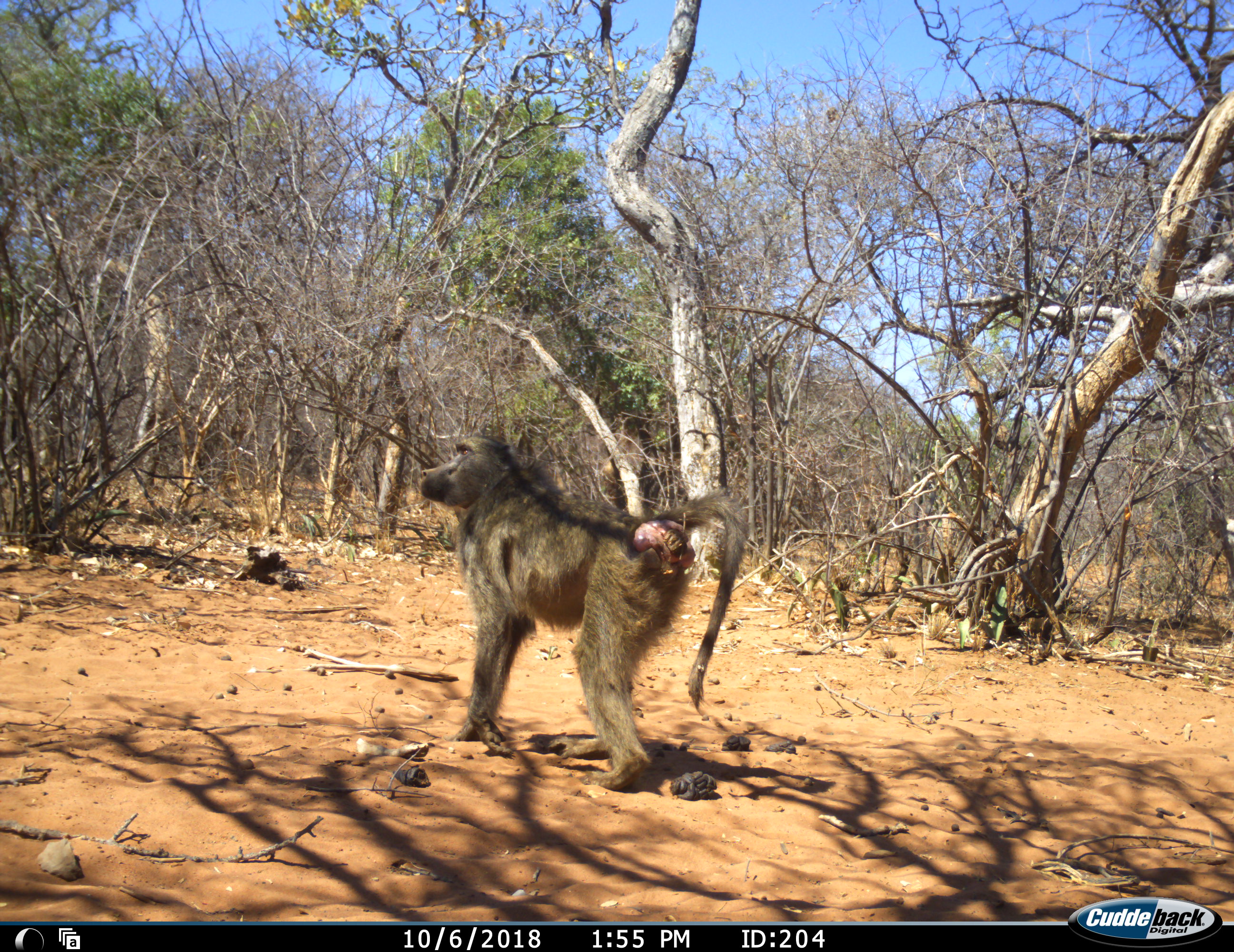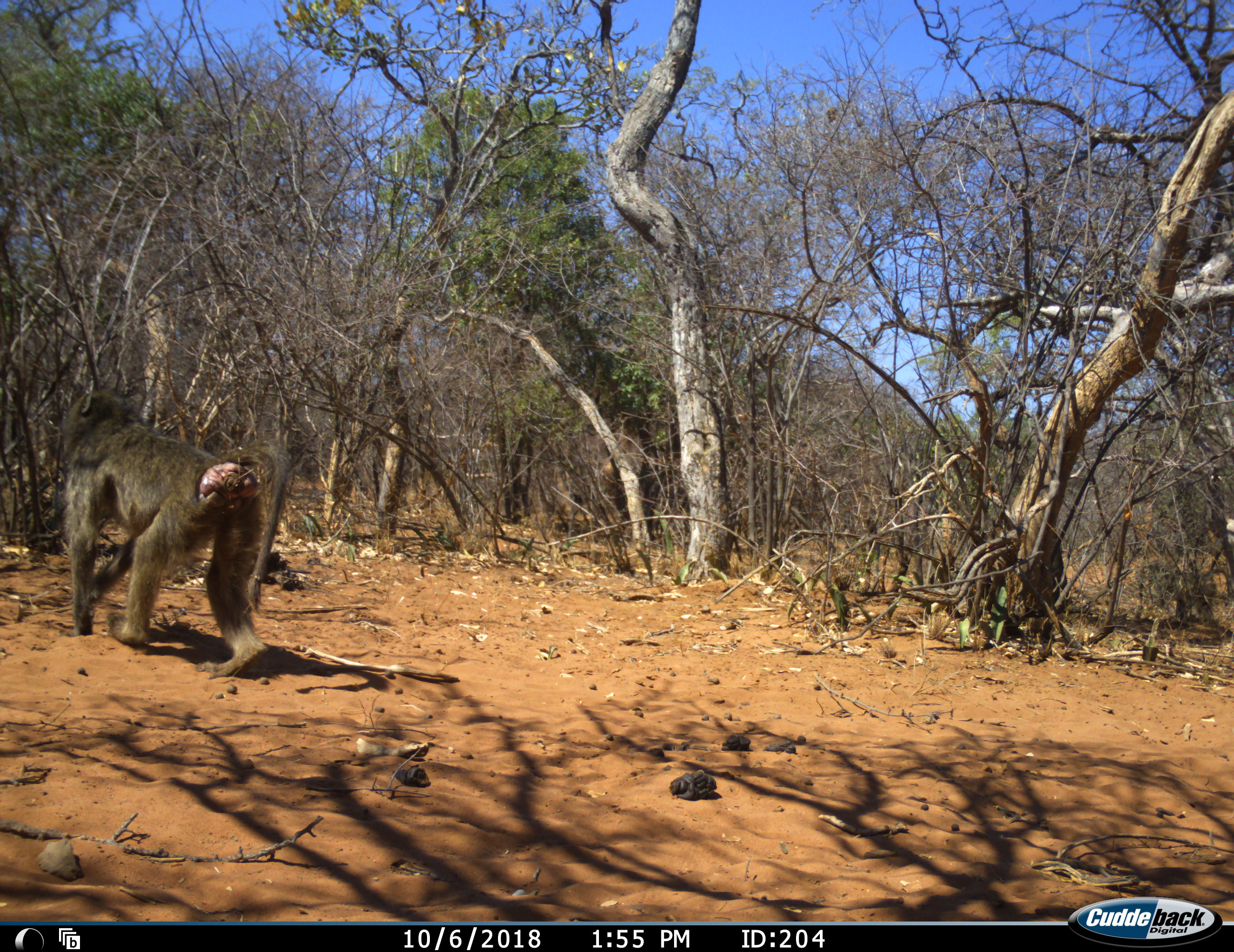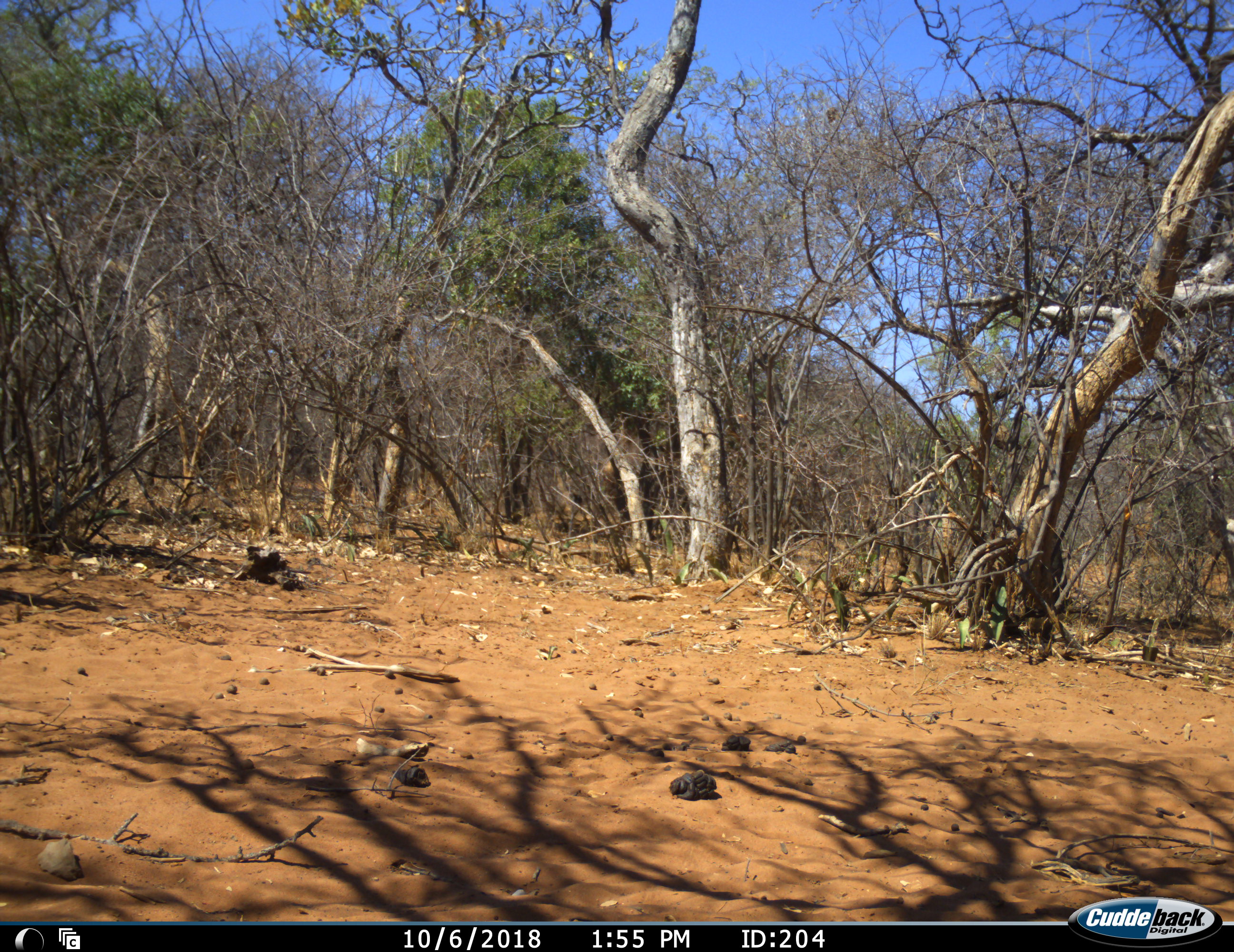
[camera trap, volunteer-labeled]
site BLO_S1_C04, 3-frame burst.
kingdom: Animalia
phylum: Chordata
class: Mammalia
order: Primates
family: Cercopithecidae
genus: Papio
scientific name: Papio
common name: baboon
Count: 1.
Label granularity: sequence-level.